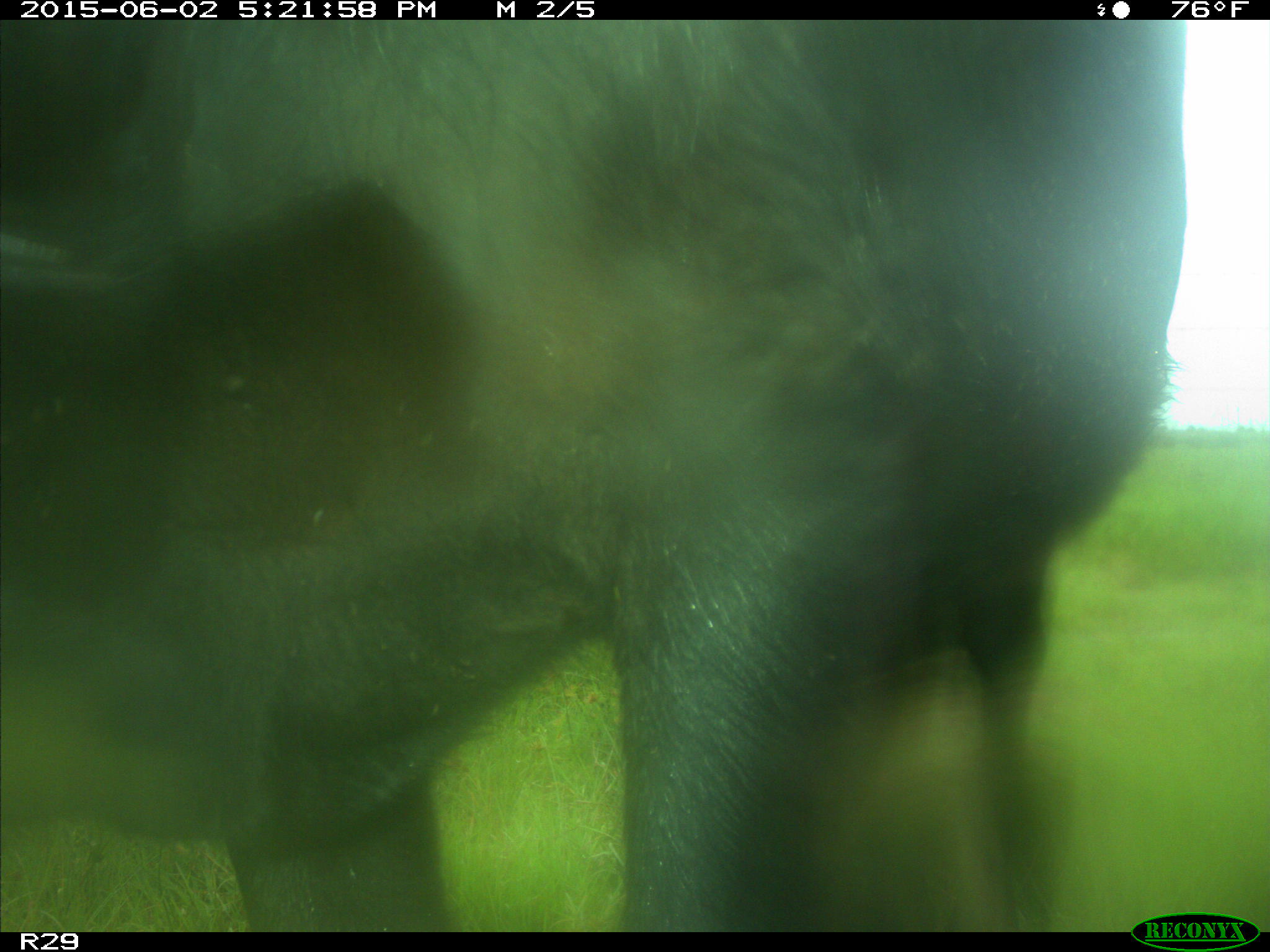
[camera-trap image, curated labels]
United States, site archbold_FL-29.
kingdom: Animalia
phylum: Chordata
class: Mammalia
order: Artiodactyla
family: Bovidae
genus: Bos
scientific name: Bos taurus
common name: domestic cow